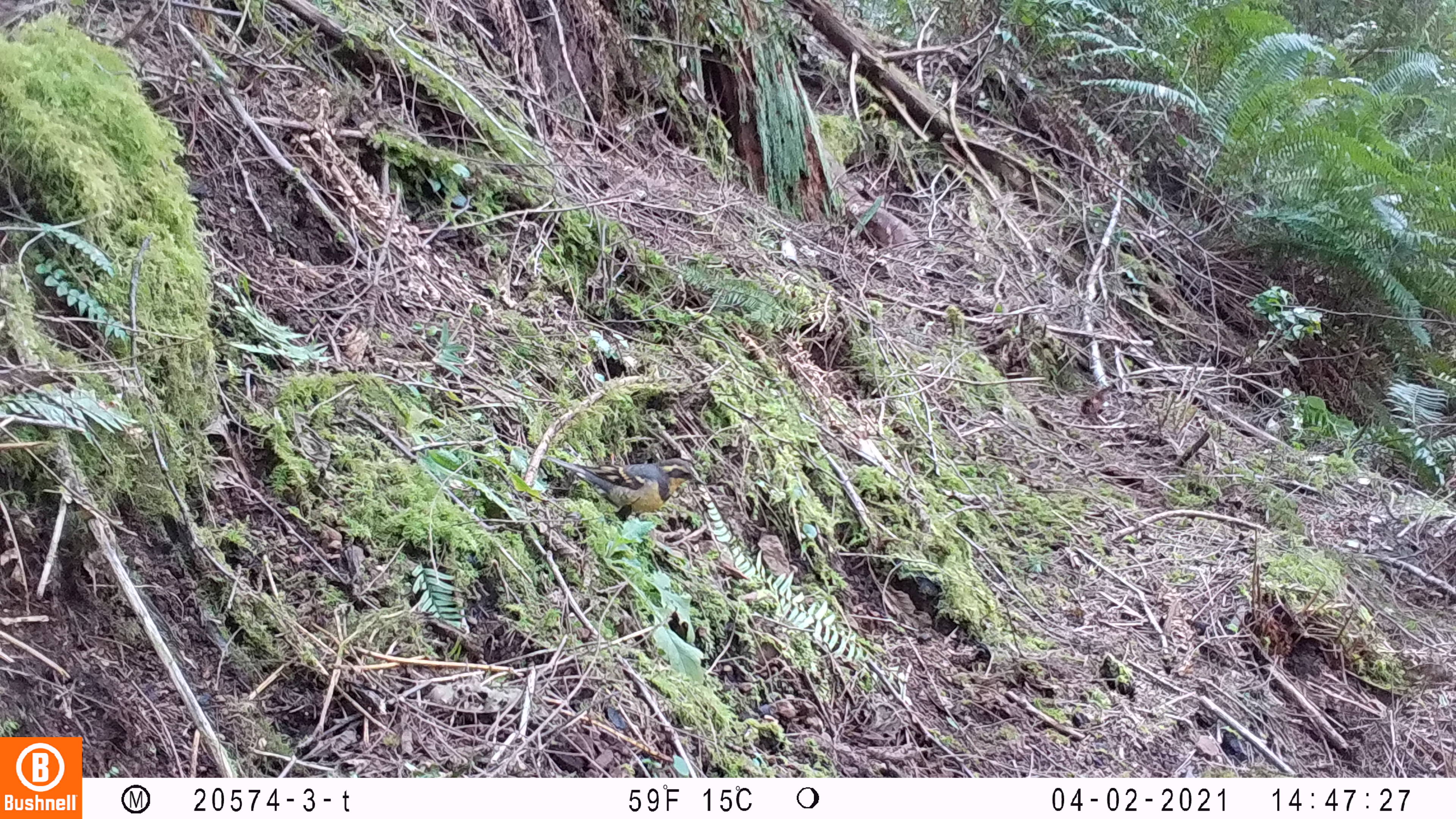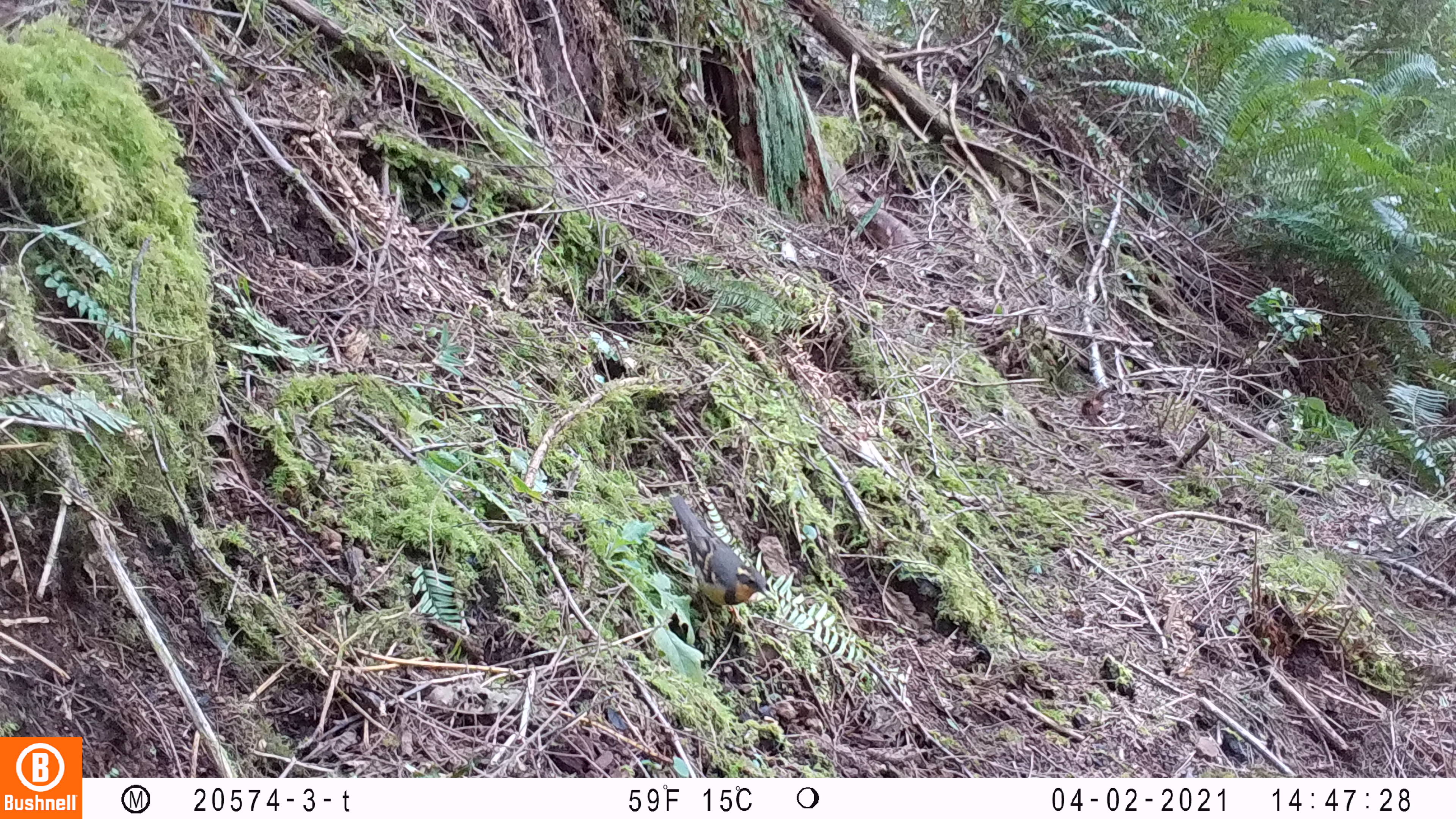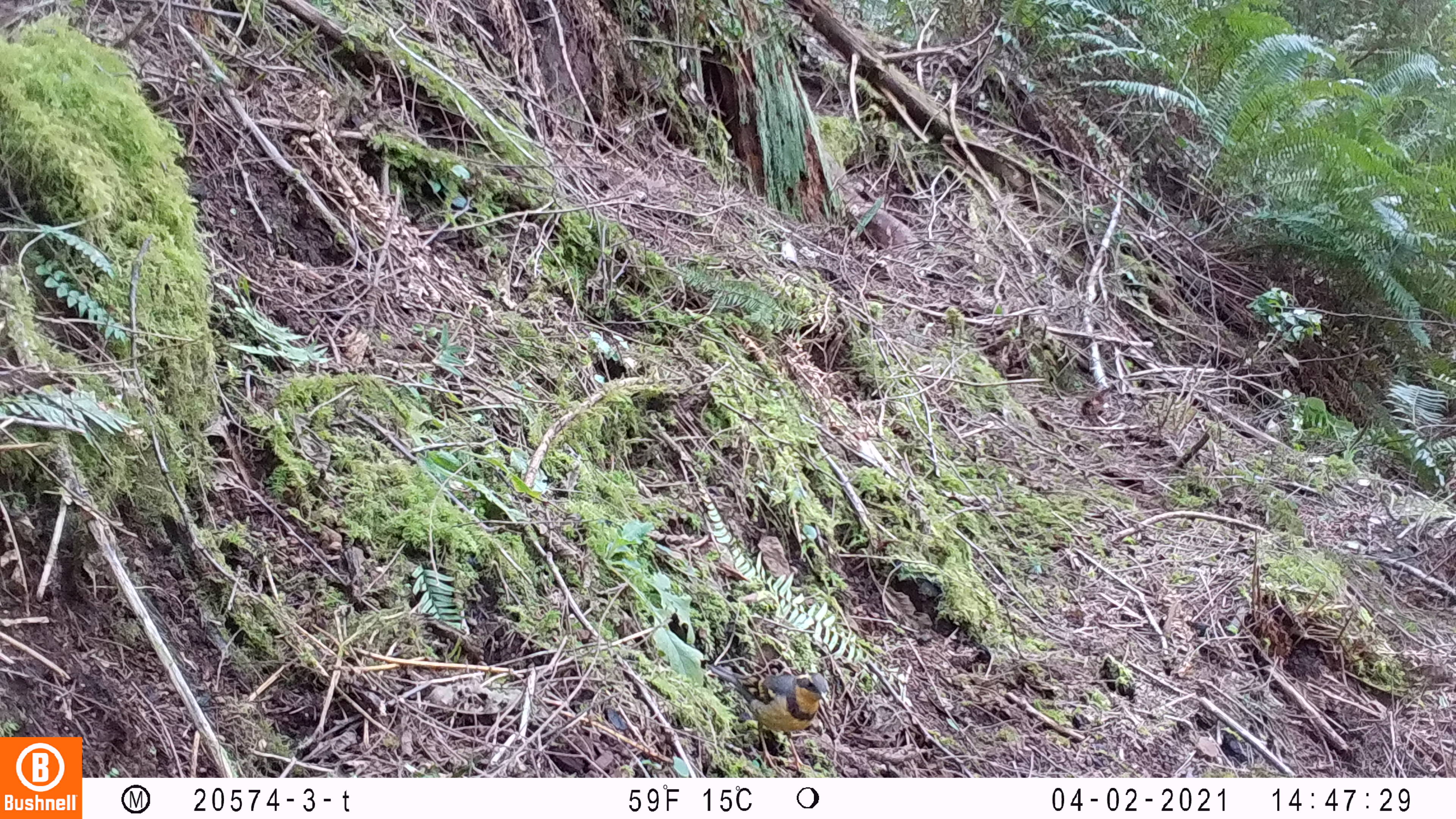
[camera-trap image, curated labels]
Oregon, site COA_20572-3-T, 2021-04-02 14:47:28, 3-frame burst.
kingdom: Animalia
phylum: Chordata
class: Aves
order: Passeriformes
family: Turdidae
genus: Ixoreus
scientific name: Ixoreus naevius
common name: varied thrush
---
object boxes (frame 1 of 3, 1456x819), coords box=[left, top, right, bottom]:
varied thrush: box=[541, 446, 715, 534]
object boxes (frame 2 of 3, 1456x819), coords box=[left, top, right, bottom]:
varied thrush: box=[667, 494, 779, 618]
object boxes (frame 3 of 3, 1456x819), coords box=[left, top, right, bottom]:
varied thrush: box=[702, 654, 840, 776]